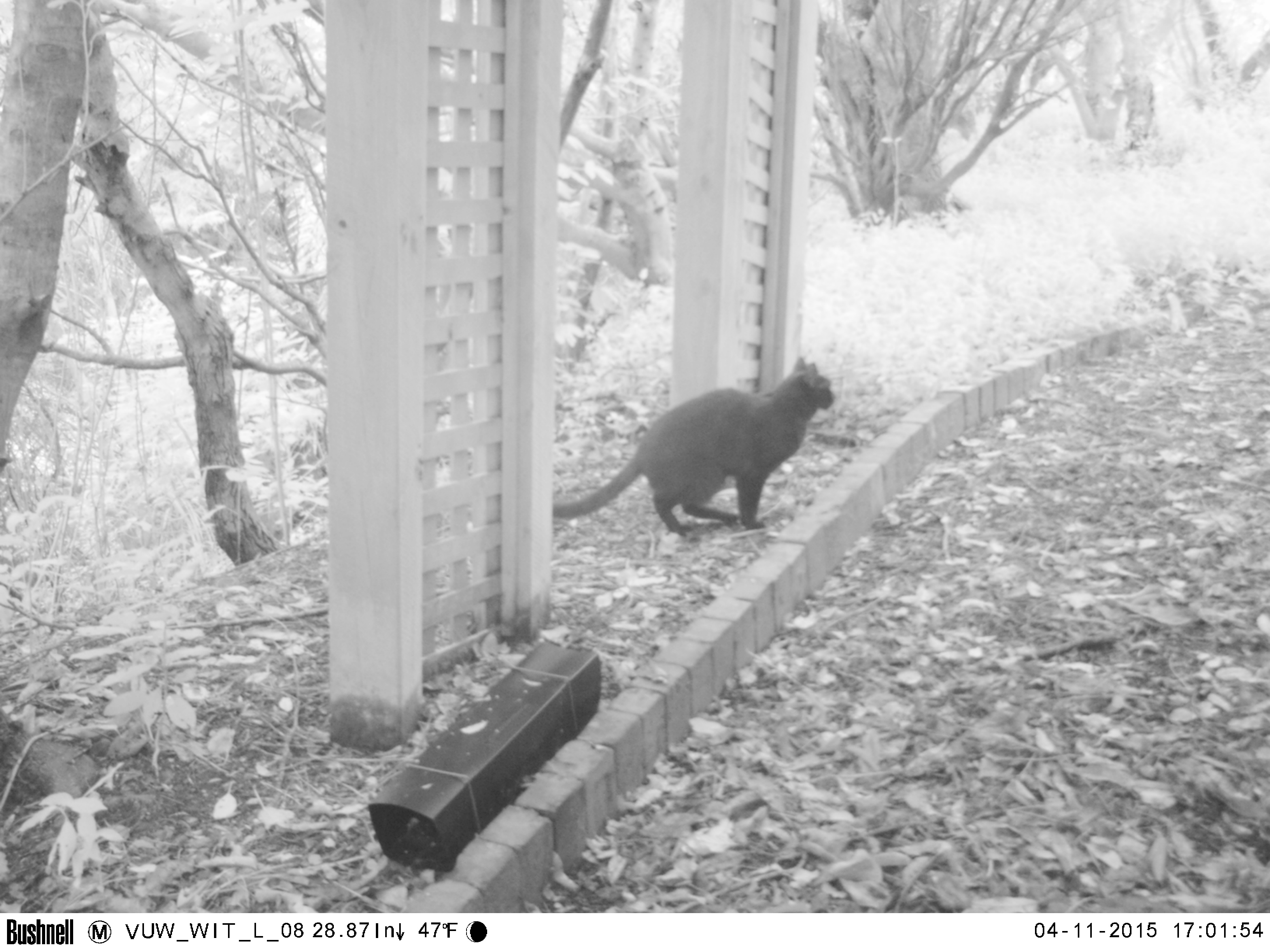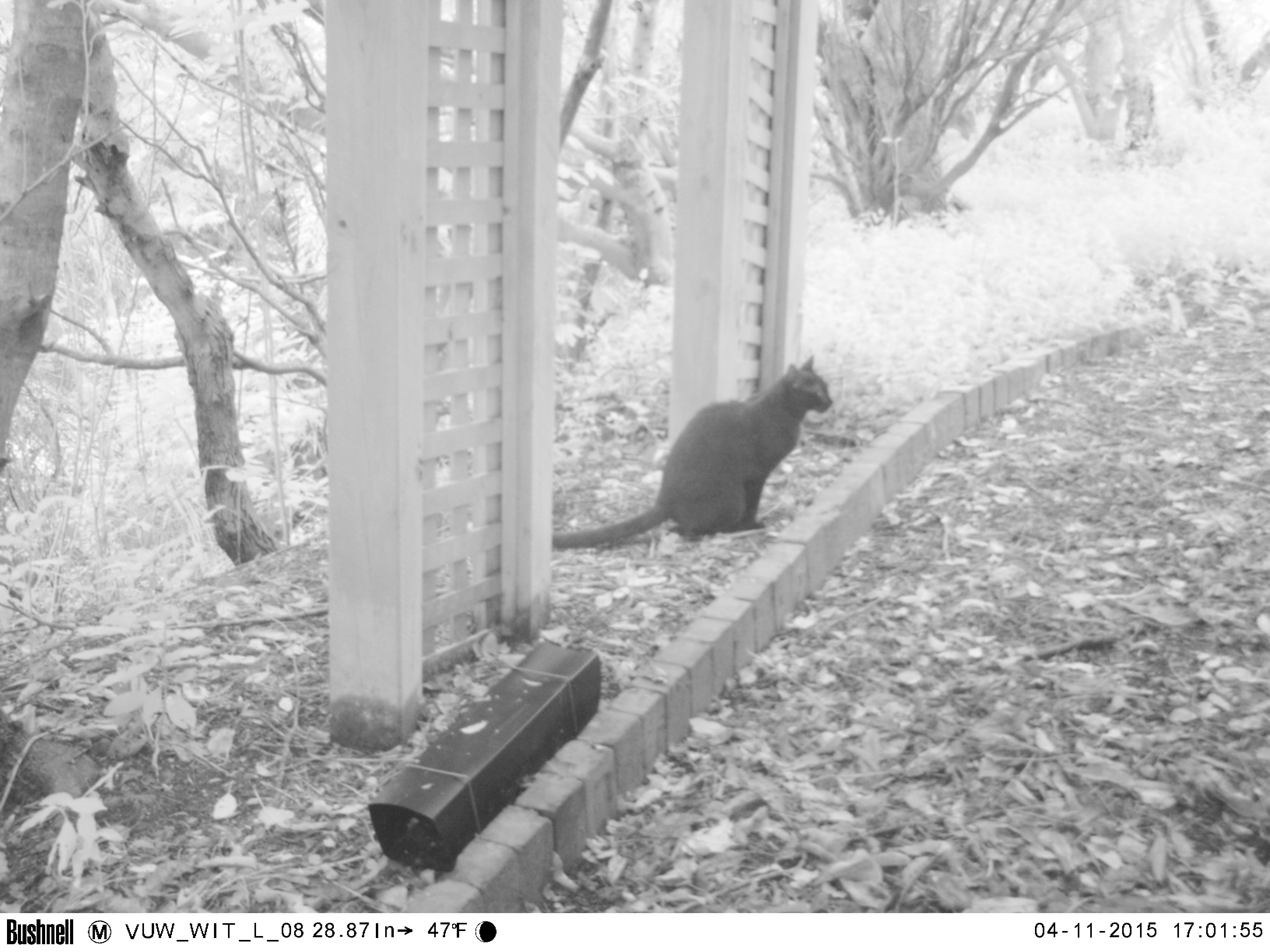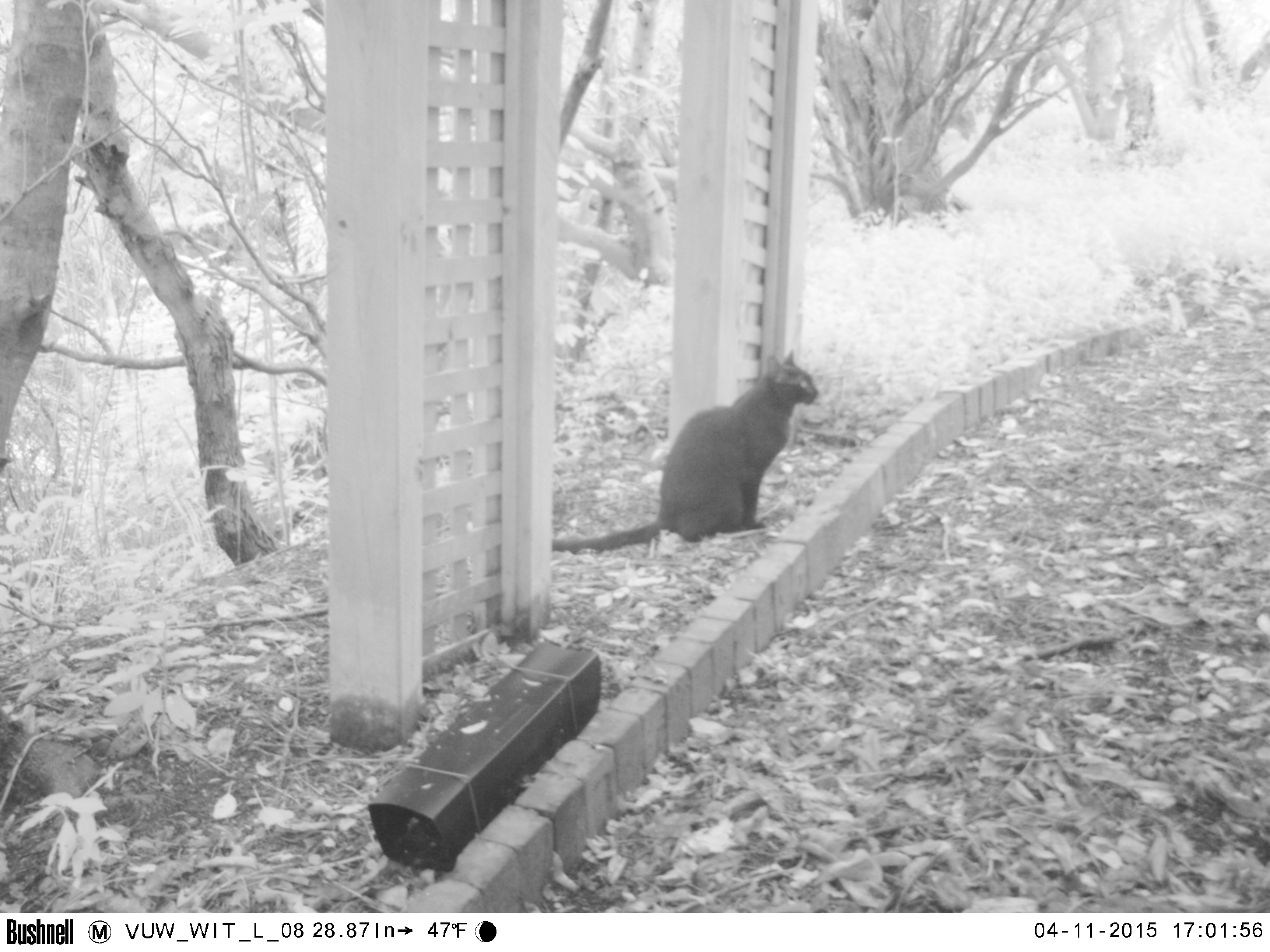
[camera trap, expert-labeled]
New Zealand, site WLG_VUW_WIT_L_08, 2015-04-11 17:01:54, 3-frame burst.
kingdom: Animalia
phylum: Chordata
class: Mammalia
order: Carnivora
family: Felidae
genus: Felis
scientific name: Felis catus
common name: domestic cat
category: cat